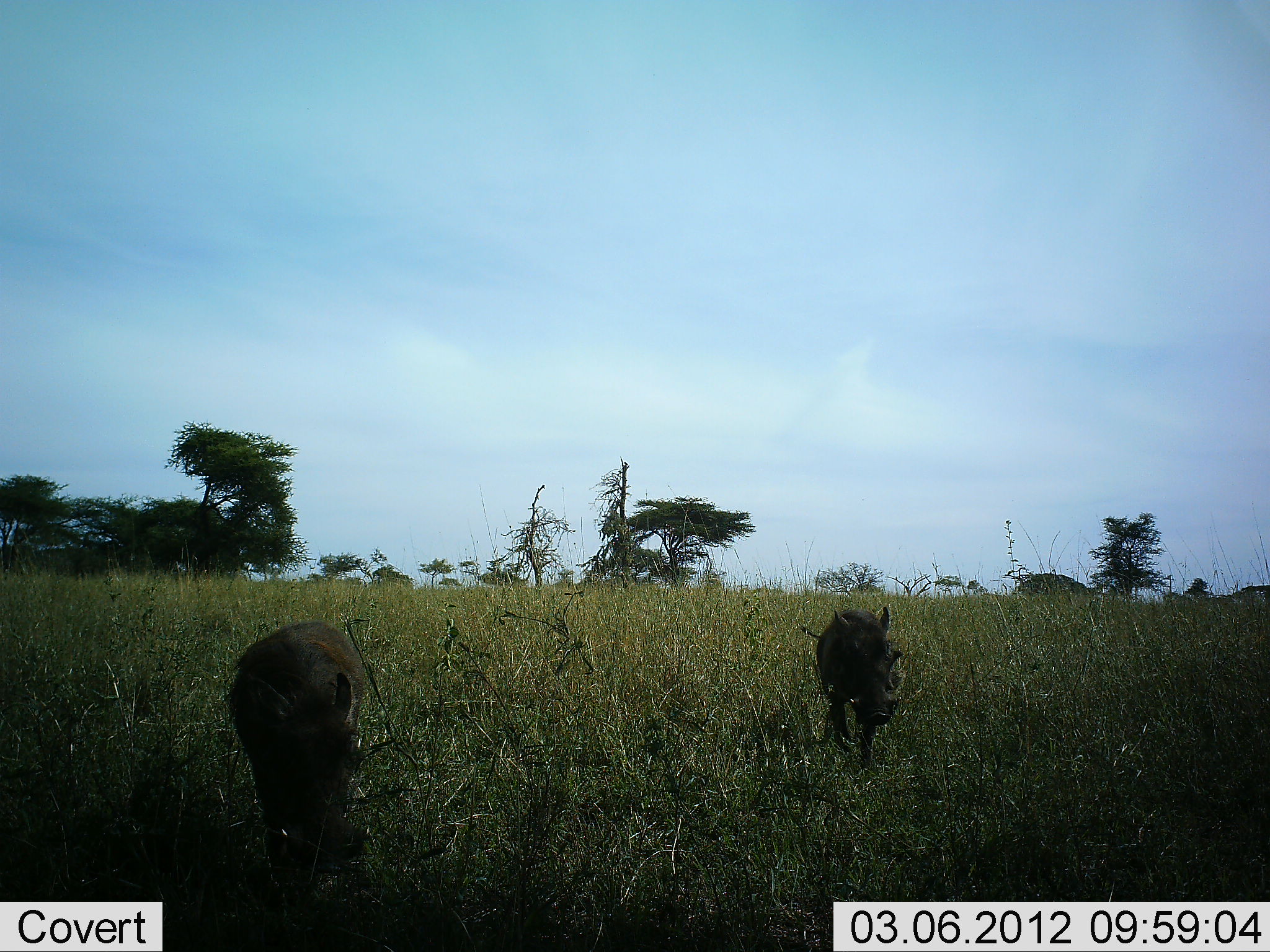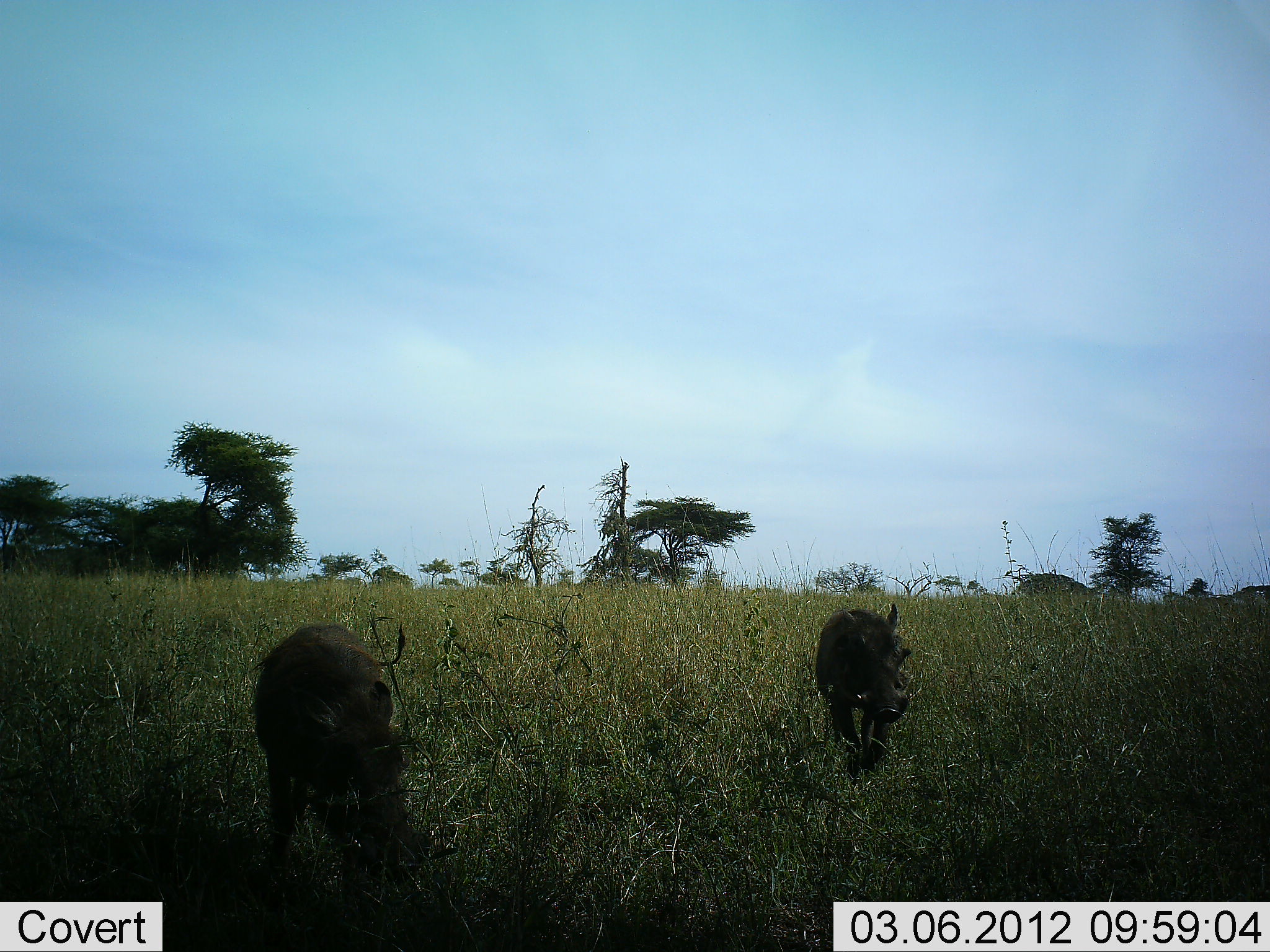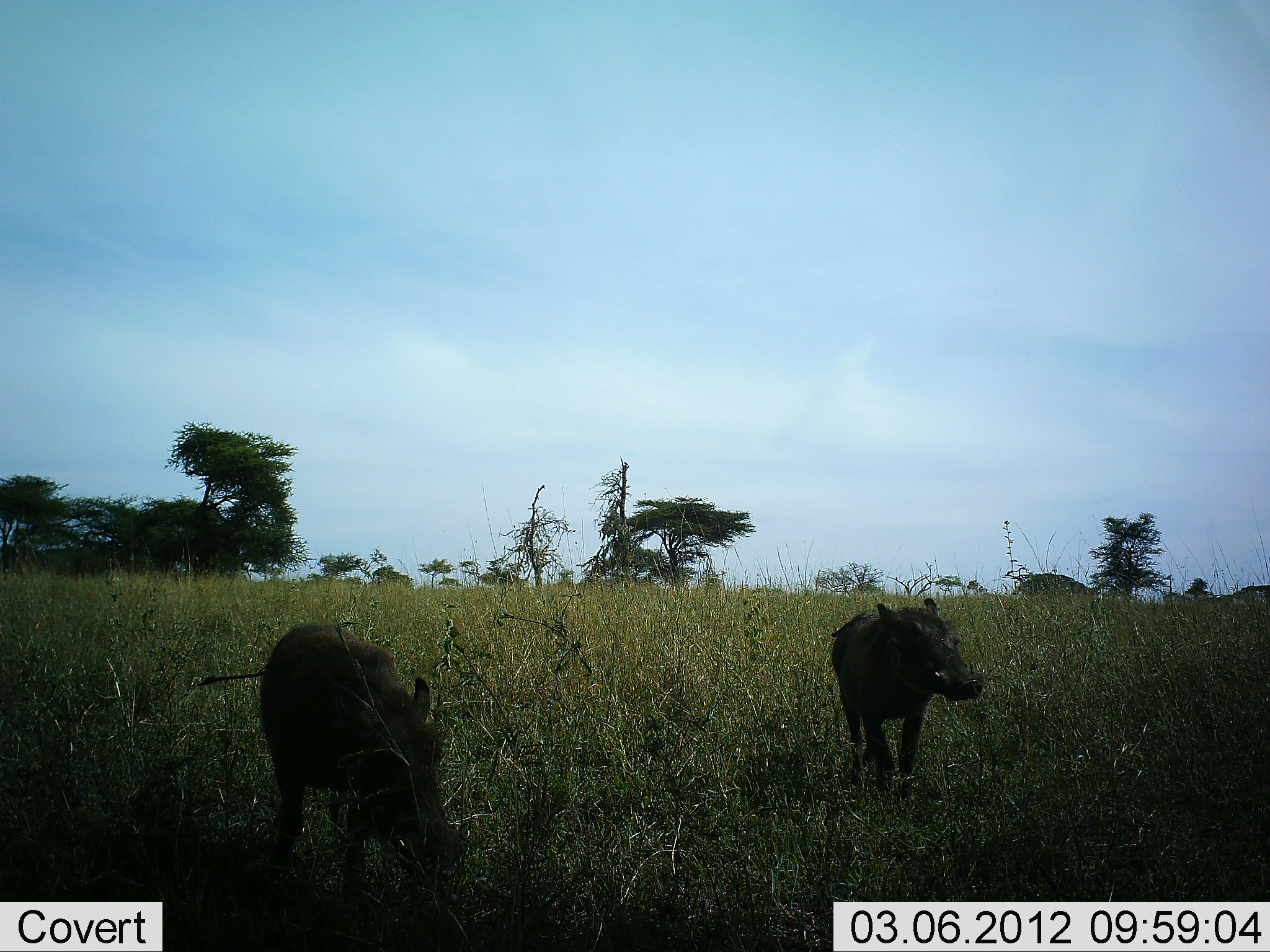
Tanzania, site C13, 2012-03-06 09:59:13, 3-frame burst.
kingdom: Animalia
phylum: Chordata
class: Mammalia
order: Artiodactyla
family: Suidae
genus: Phacochoerus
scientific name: Phacochoerus africanus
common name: warthog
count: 2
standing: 17%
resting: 0%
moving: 87%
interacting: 0%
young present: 0%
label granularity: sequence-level